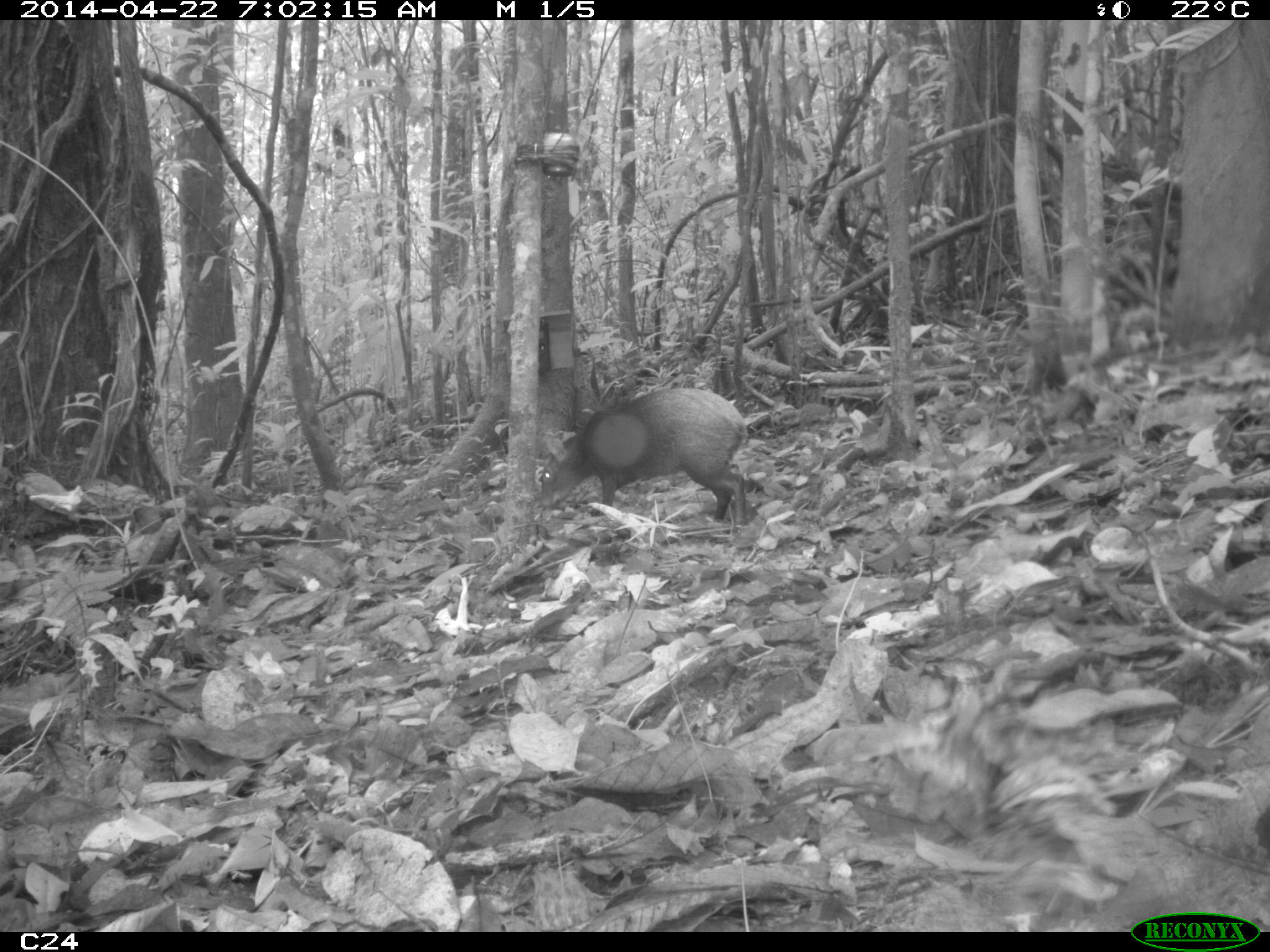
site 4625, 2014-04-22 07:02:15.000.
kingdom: Animalia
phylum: Chordata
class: Mammalia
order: Rodentia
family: Dasyproctidae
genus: Dasyprocta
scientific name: Dasyprocta leporina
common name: red-rumped agouti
Dasyprocta leporina (red-rumped agouti), count 1, age adult.